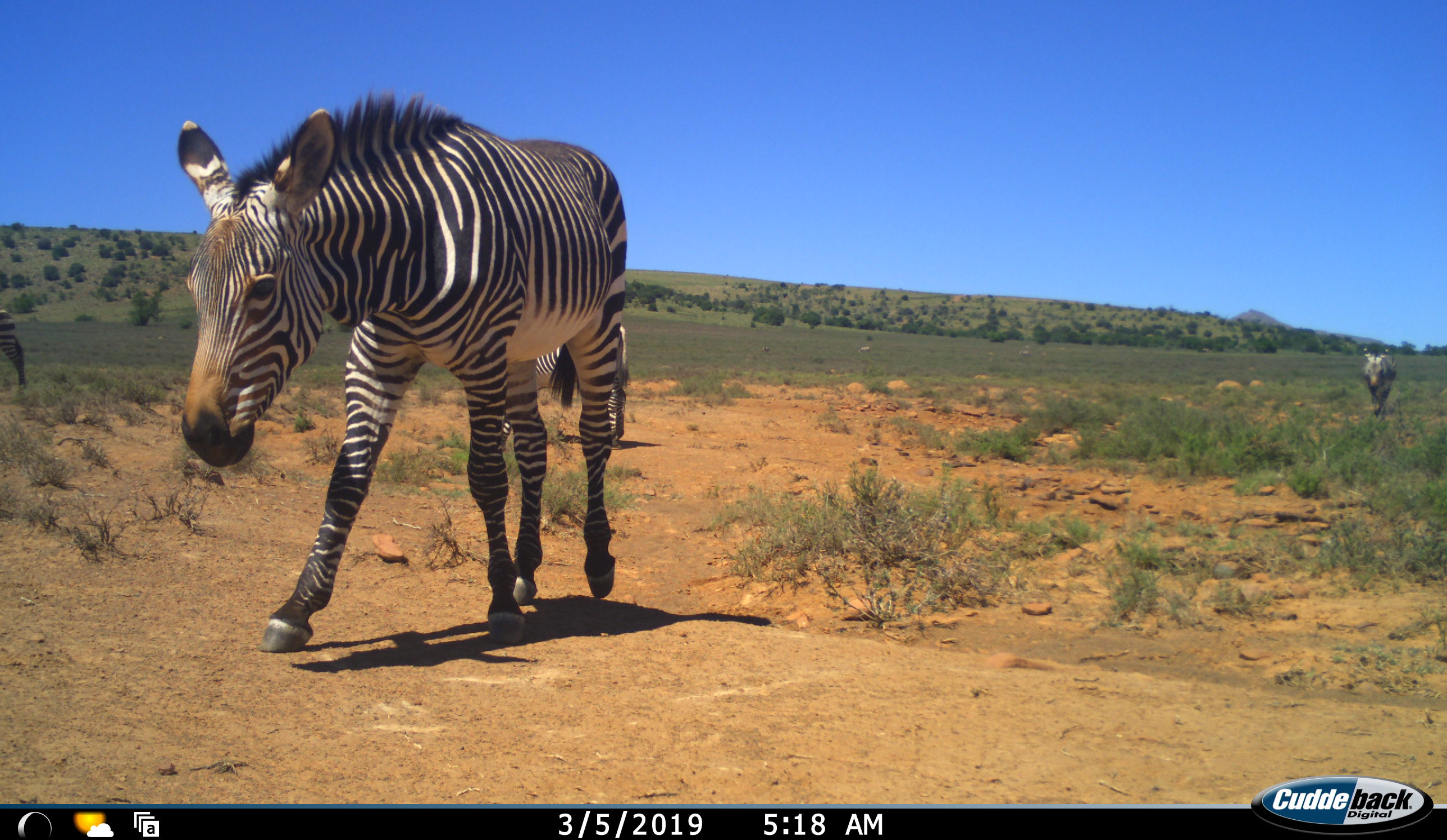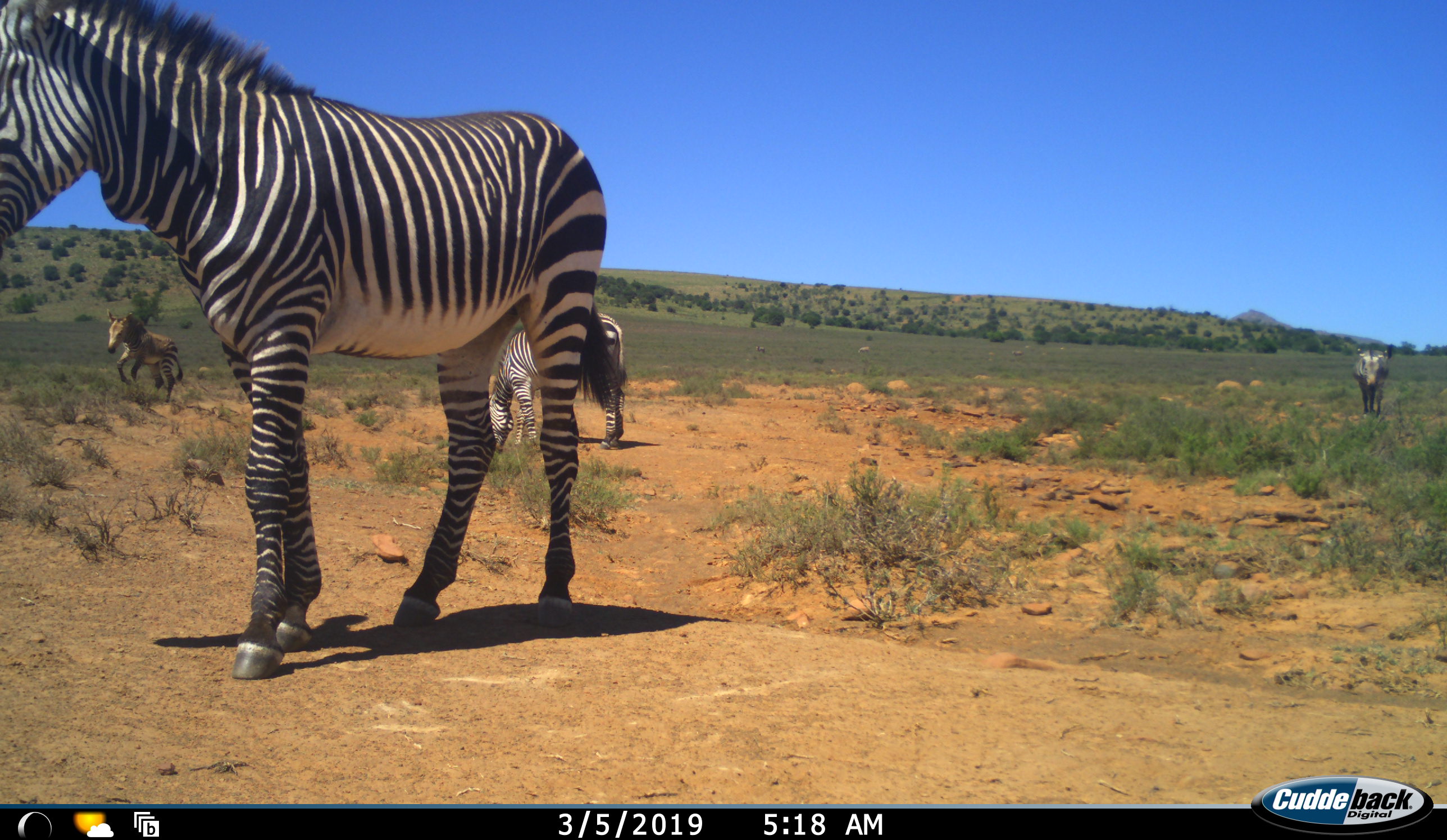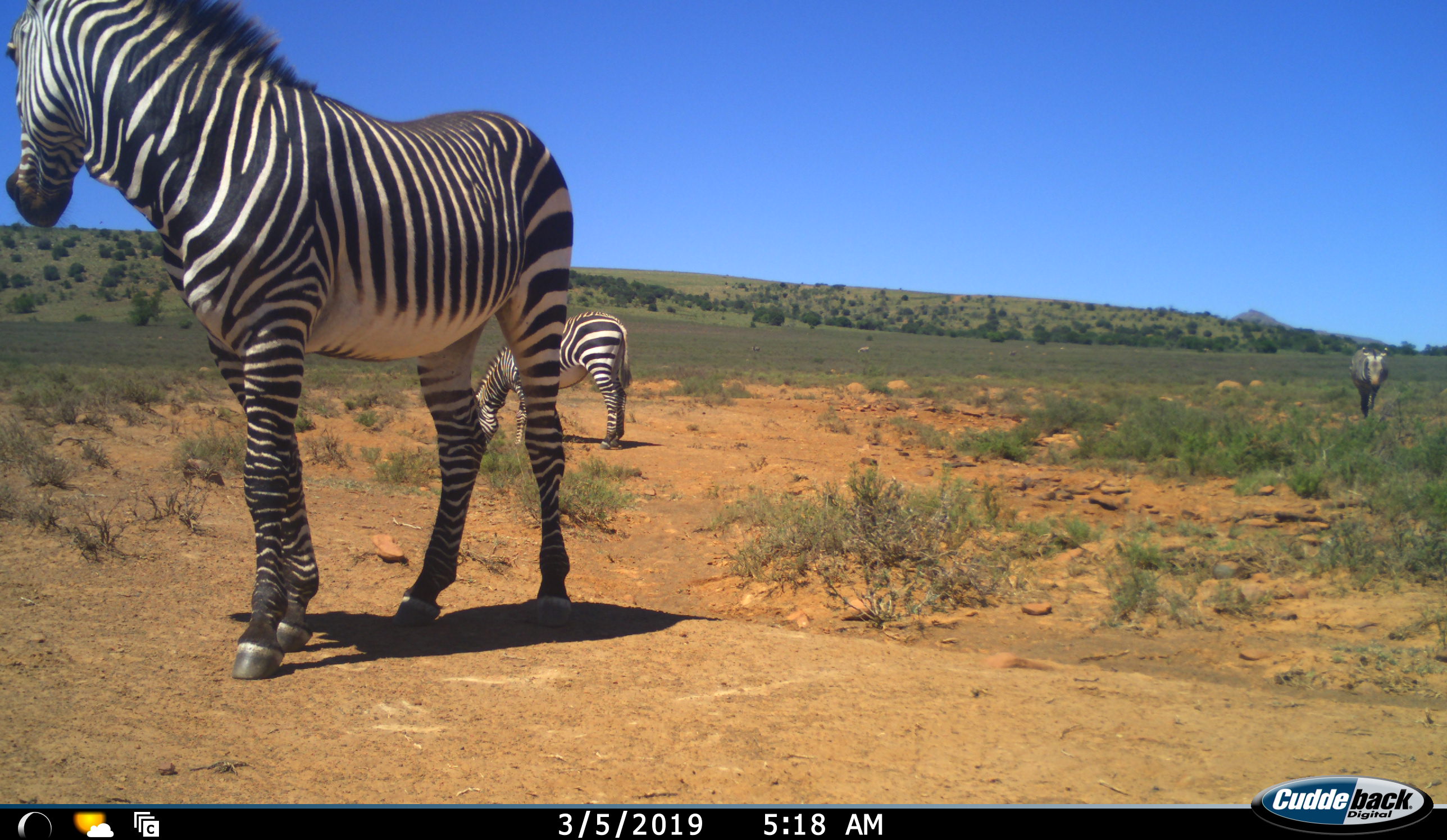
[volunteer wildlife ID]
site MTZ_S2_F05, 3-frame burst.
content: unidentified animal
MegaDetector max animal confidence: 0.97